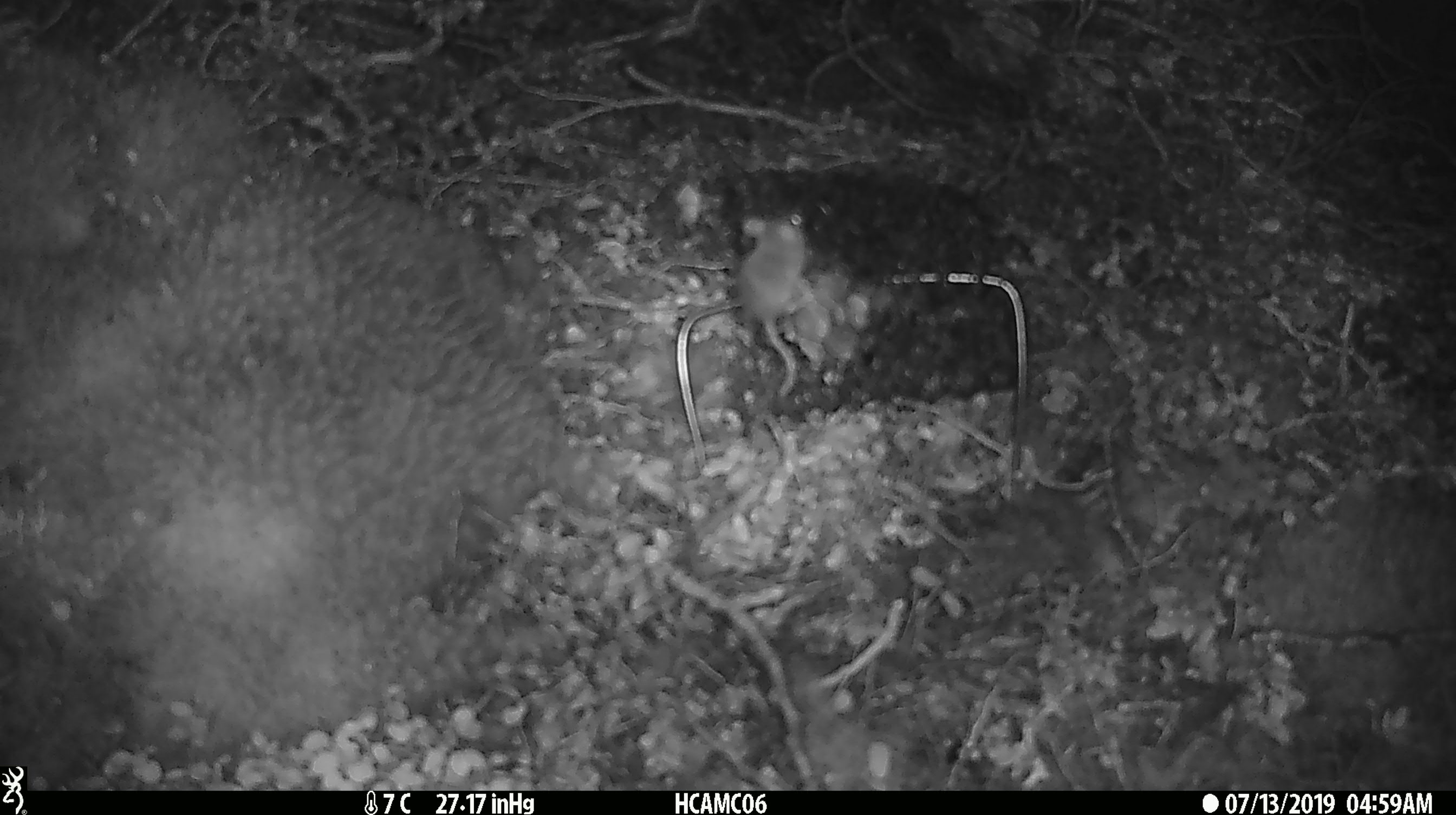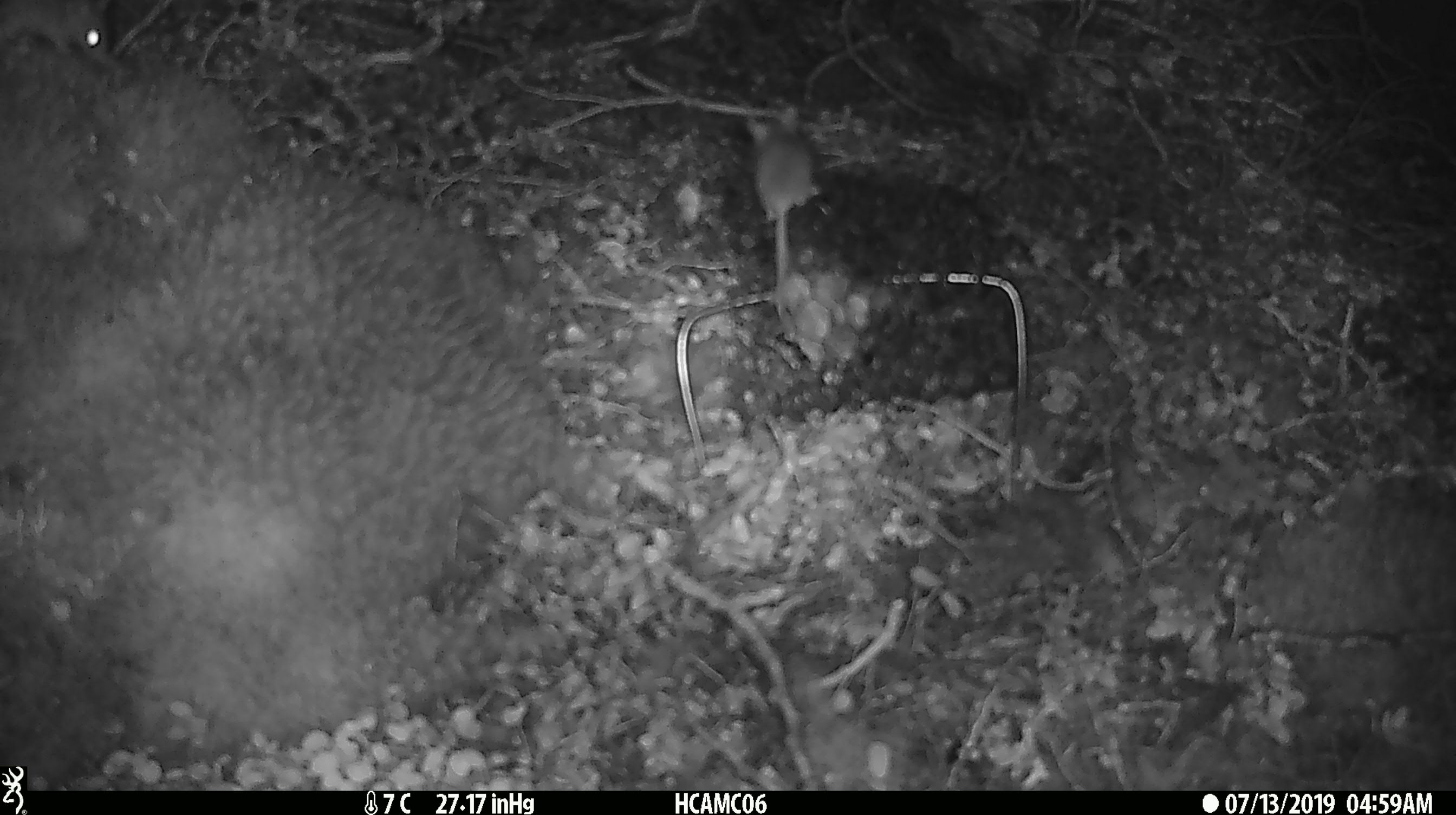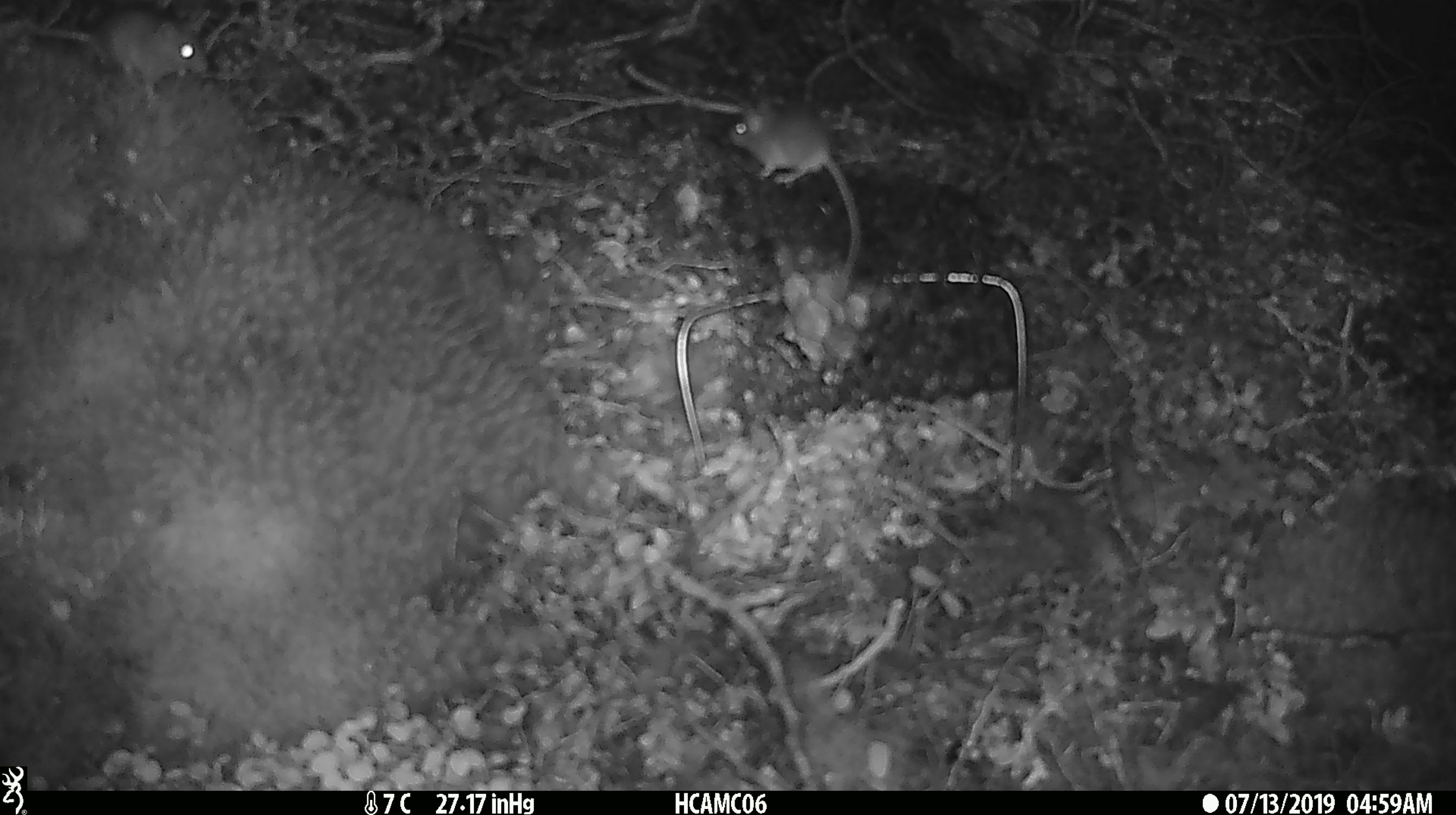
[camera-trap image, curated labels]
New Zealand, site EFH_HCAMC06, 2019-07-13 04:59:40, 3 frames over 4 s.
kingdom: Animalia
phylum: Chordata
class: Mammalia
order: Rodentia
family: Muridae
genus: Mus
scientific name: Mus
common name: mouse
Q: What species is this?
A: Mouse (Mus).